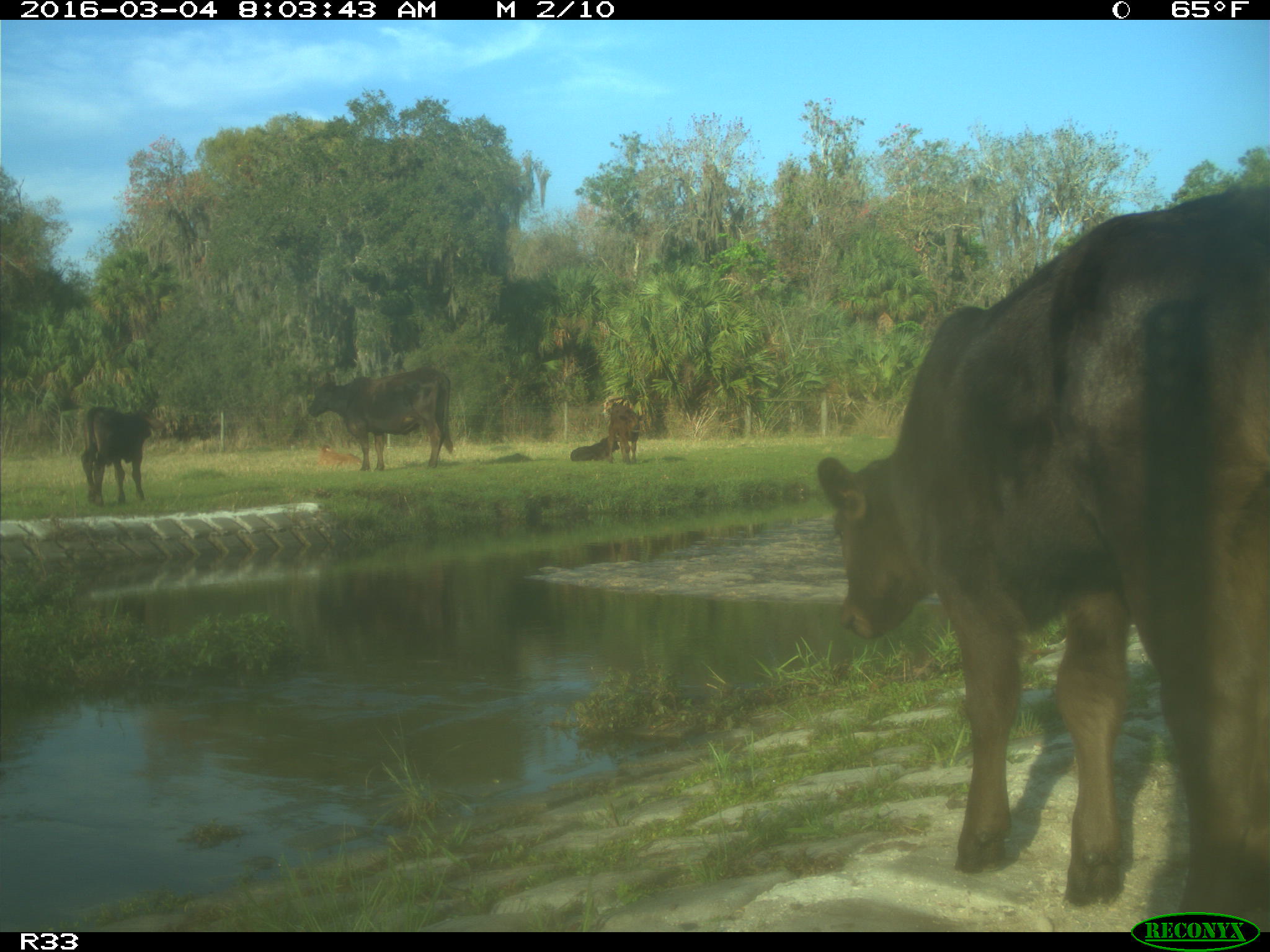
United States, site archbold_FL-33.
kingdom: Animalia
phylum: Chordata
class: Mammalia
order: Artiodactyla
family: Bovidae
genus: Bos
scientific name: Bos taurus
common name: domestic cow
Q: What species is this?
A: Bos taurus (domestic cow).